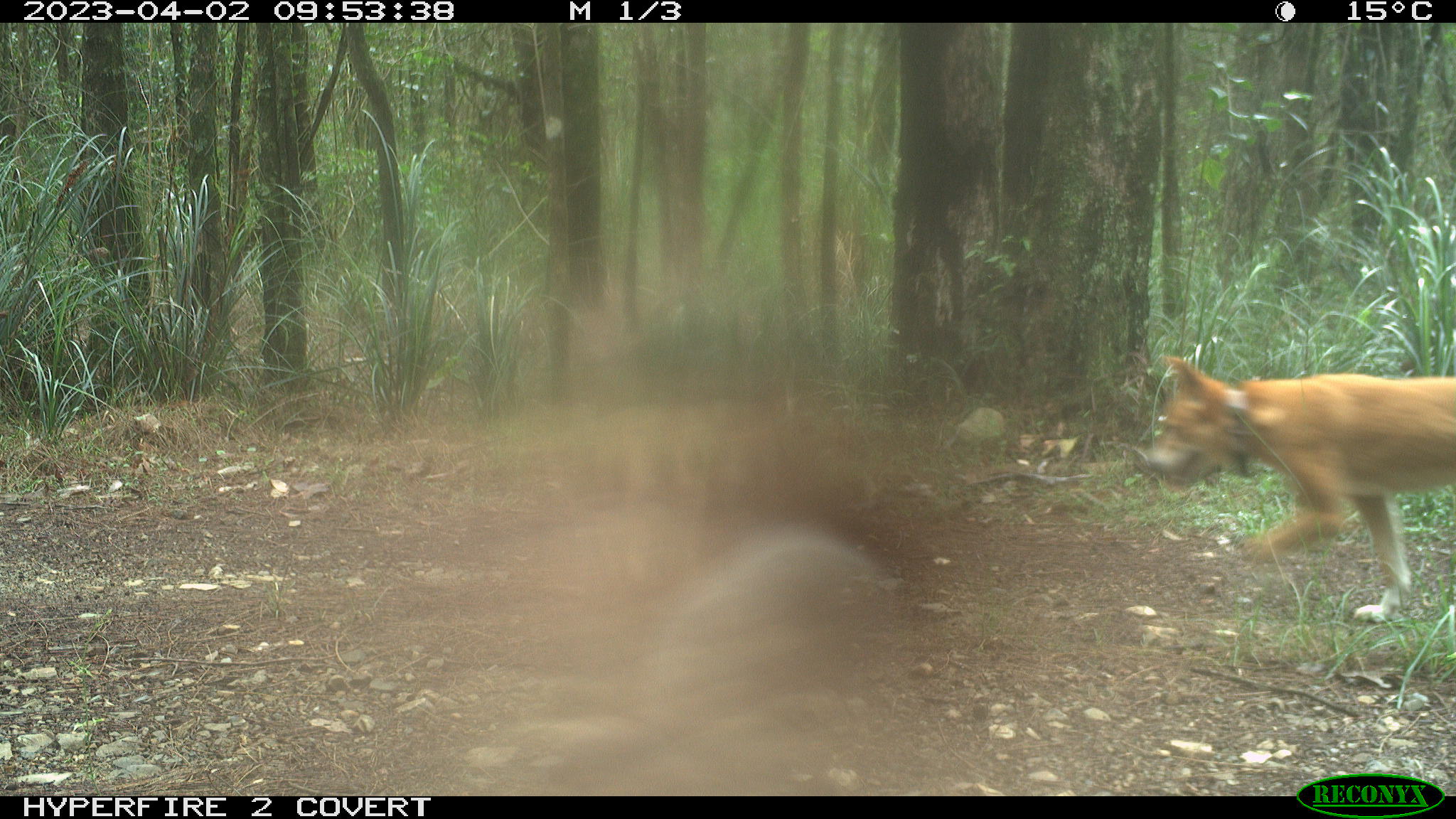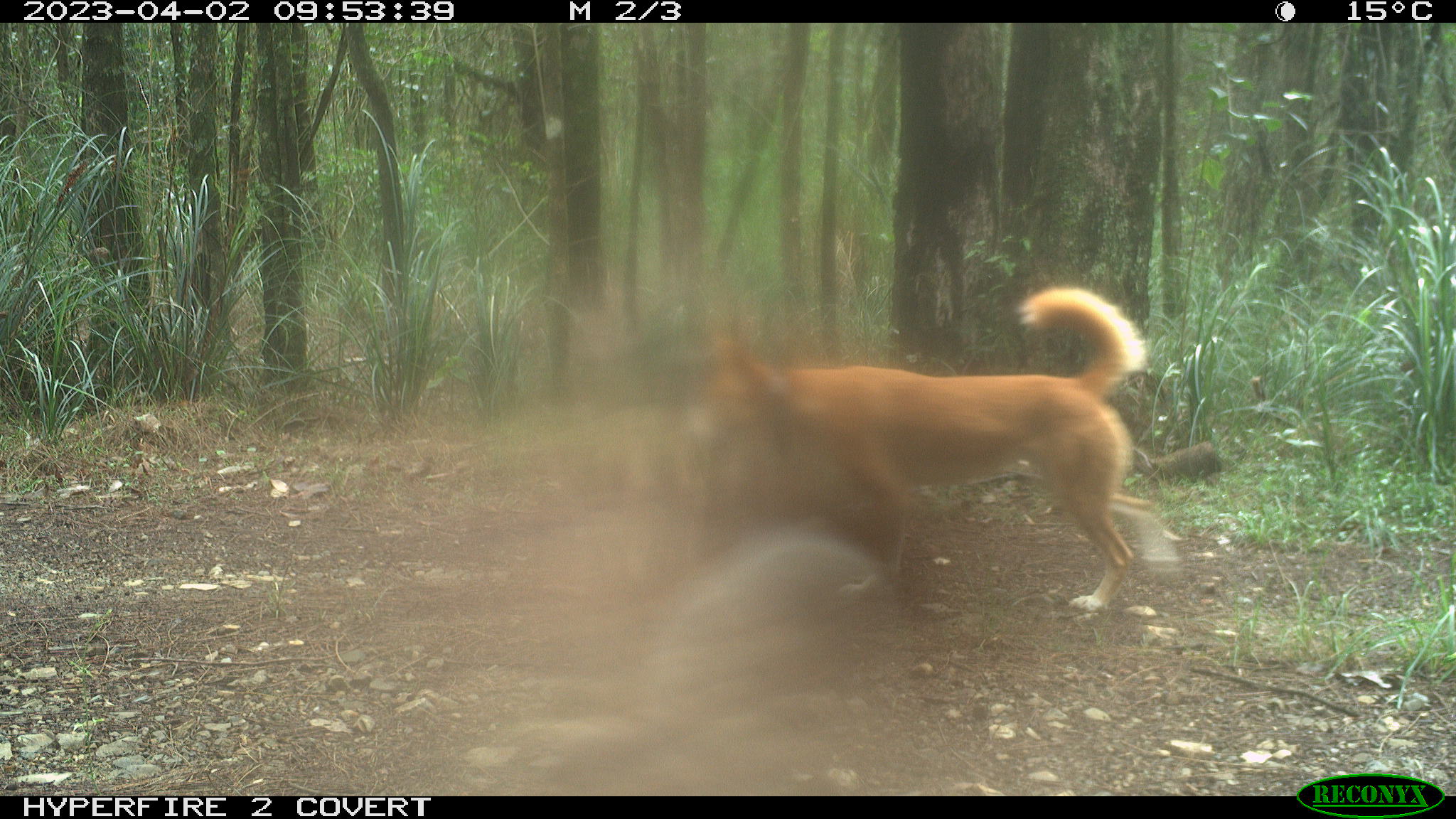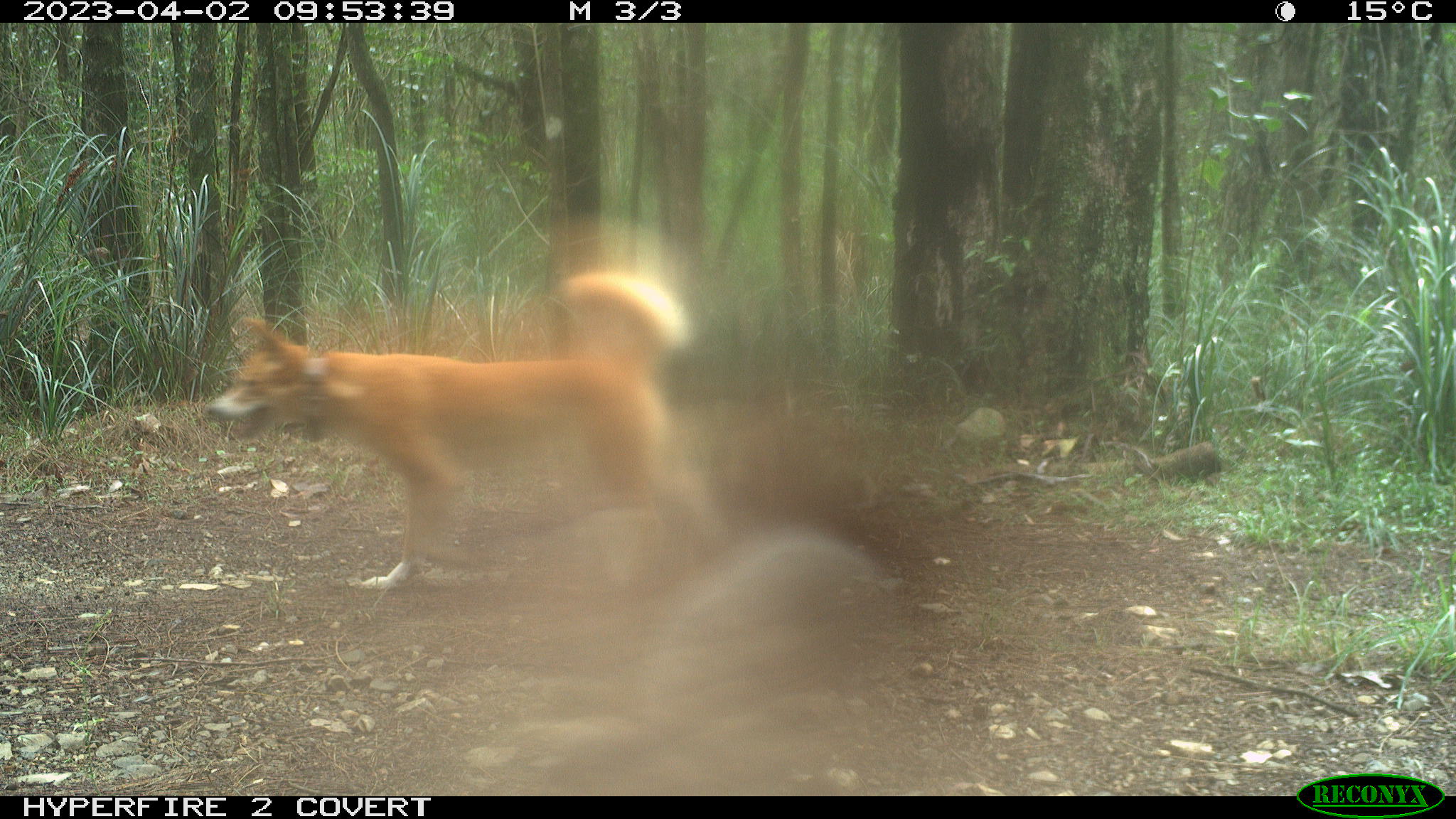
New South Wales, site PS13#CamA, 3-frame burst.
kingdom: Animalia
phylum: Chordata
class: Mammalia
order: Carnivora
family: Canidae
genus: Canis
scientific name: Canis familiaris dingo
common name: dingo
Dingo (Canis familiaris dingo).